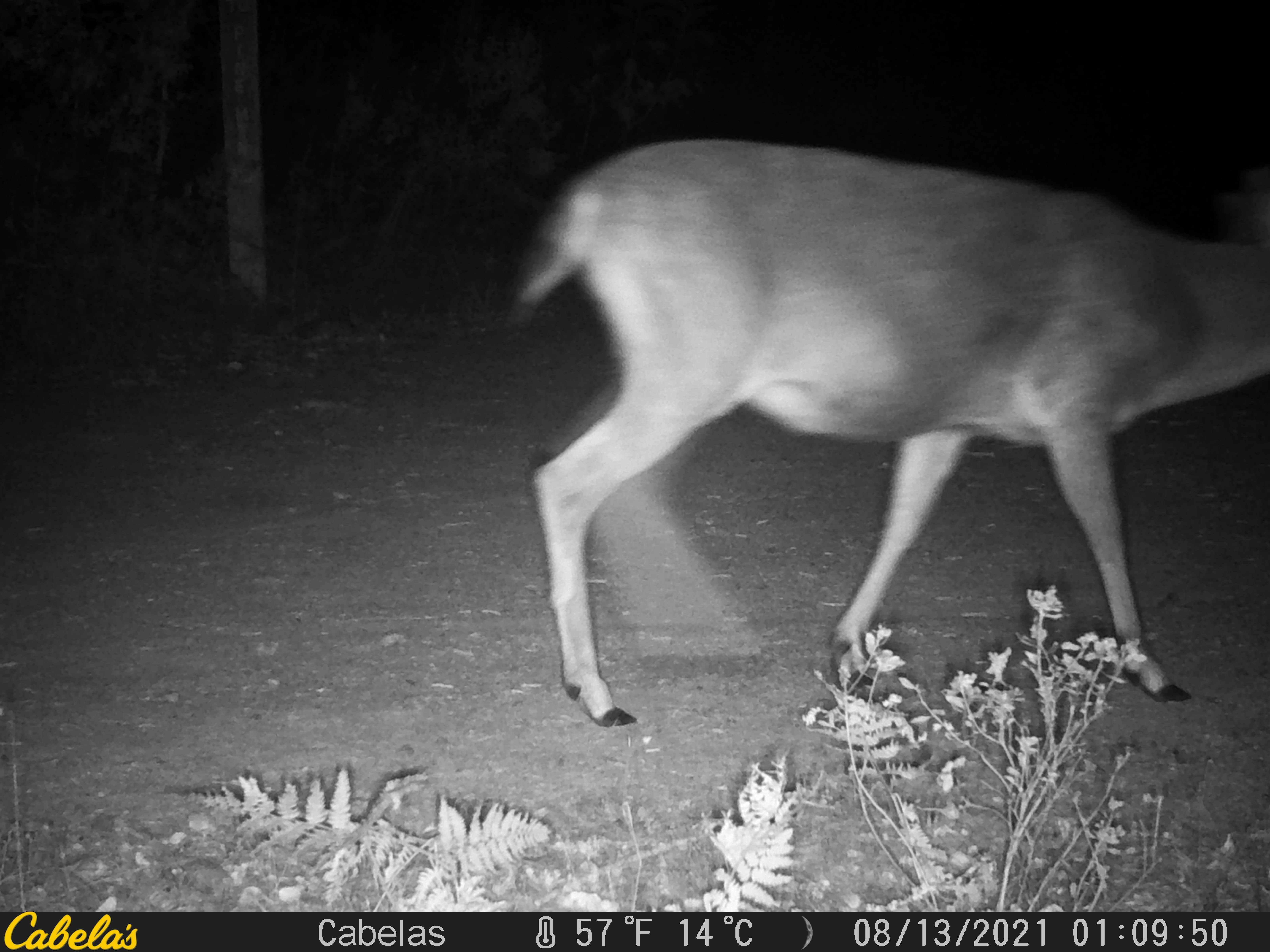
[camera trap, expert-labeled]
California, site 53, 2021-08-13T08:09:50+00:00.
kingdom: Animalia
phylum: Chordata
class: Mammalia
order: Artiodactyla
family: Cervidae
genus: Odocoileus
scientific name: Odocoileus hemionus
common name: mule deer